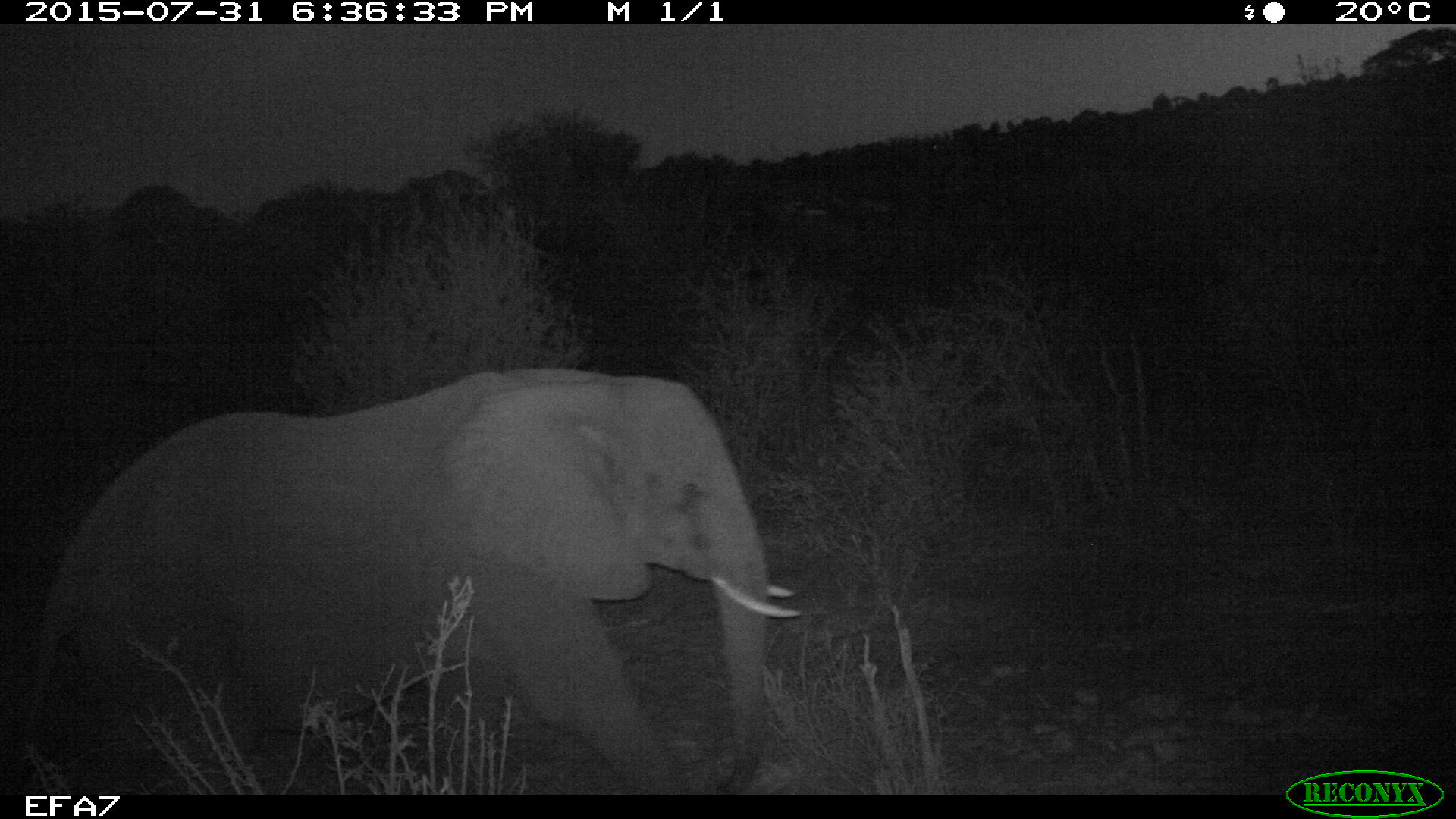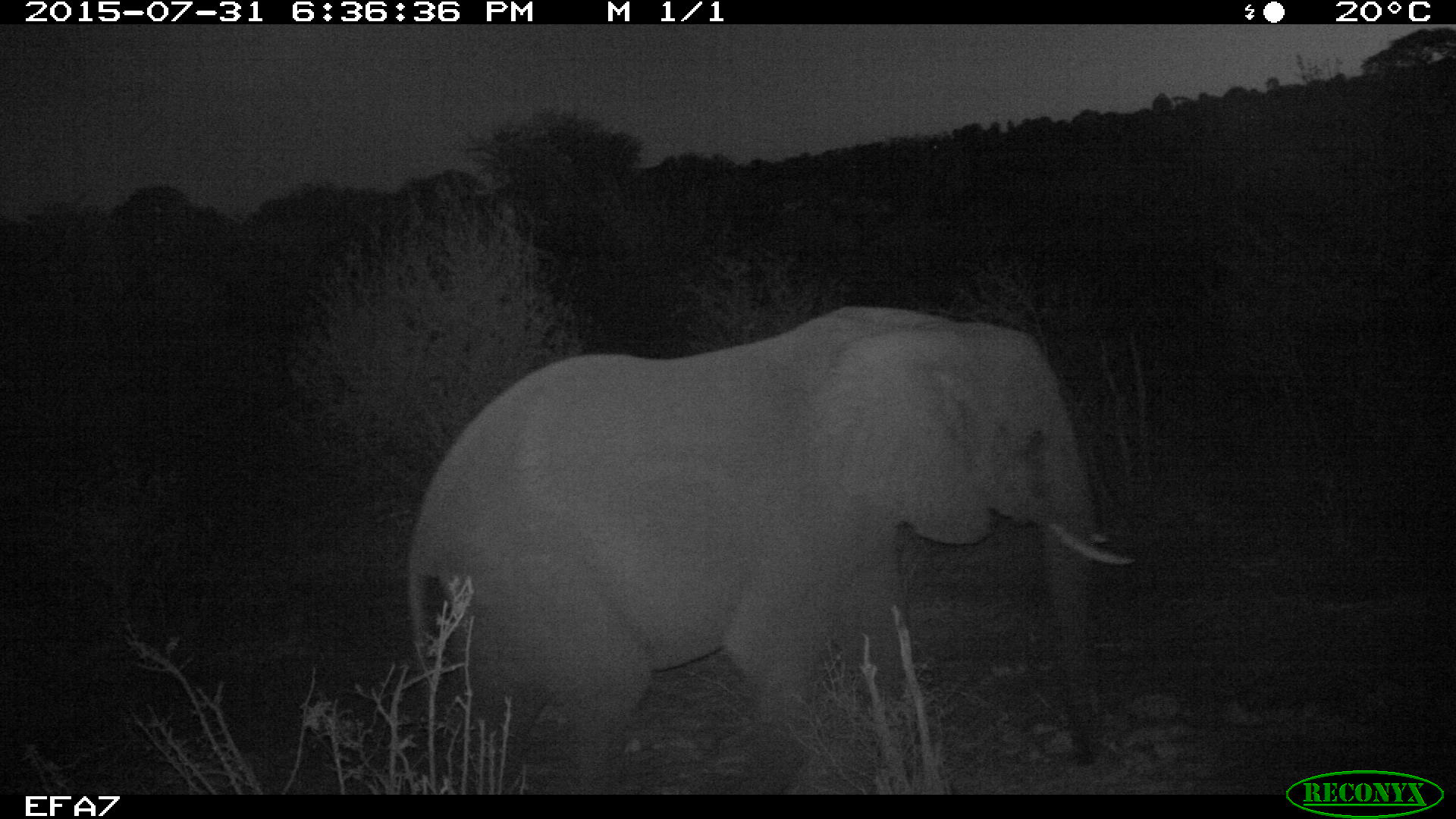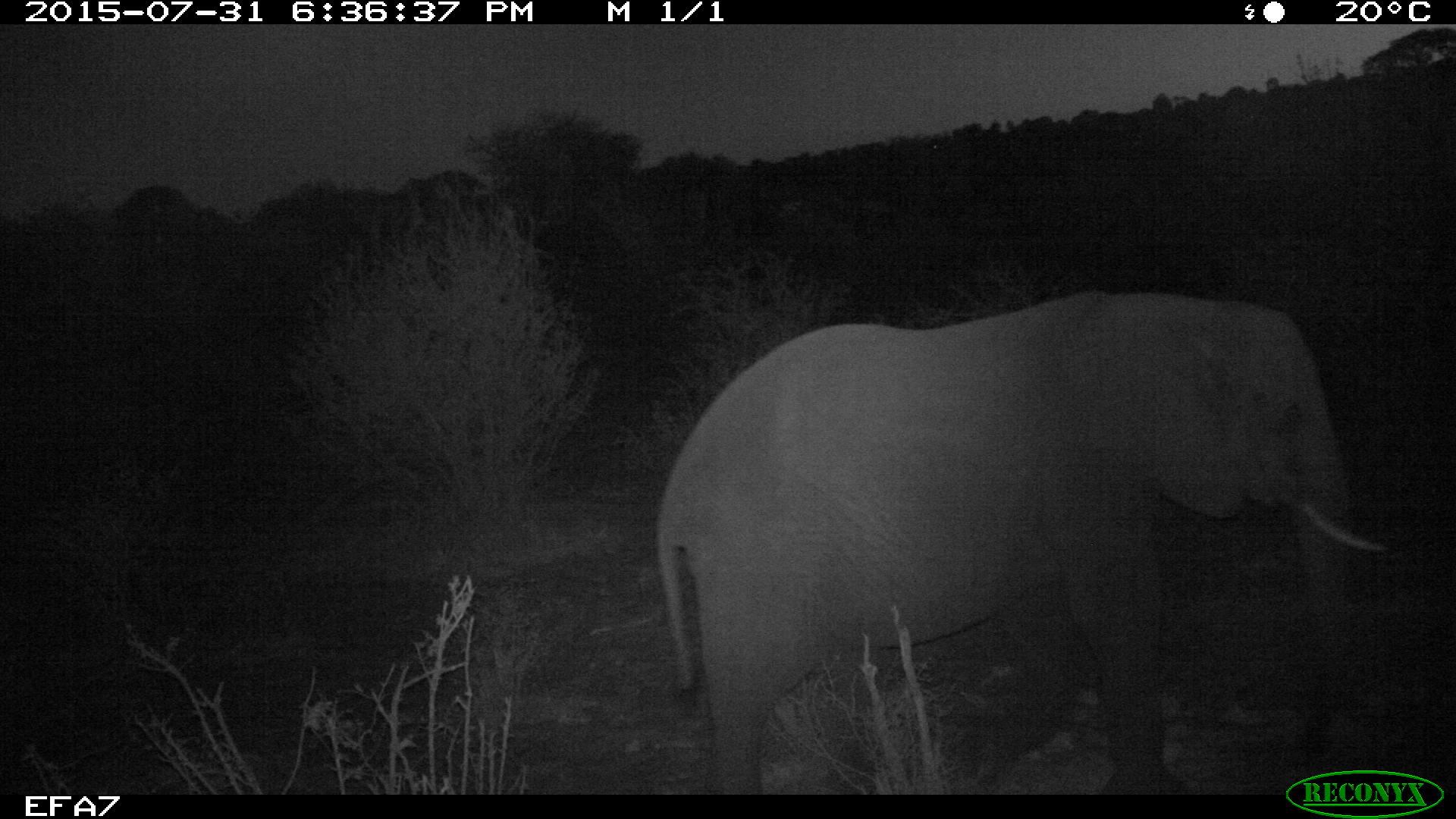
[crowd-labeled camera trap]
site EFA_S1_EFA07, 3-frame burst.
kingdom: Animalia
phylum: Chordata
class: Mammalia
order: Proboscidea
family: Elephantidae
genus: Loxodonta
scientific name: Loxodonta africana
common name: african bush elephant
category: elephant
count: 1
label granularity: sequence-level